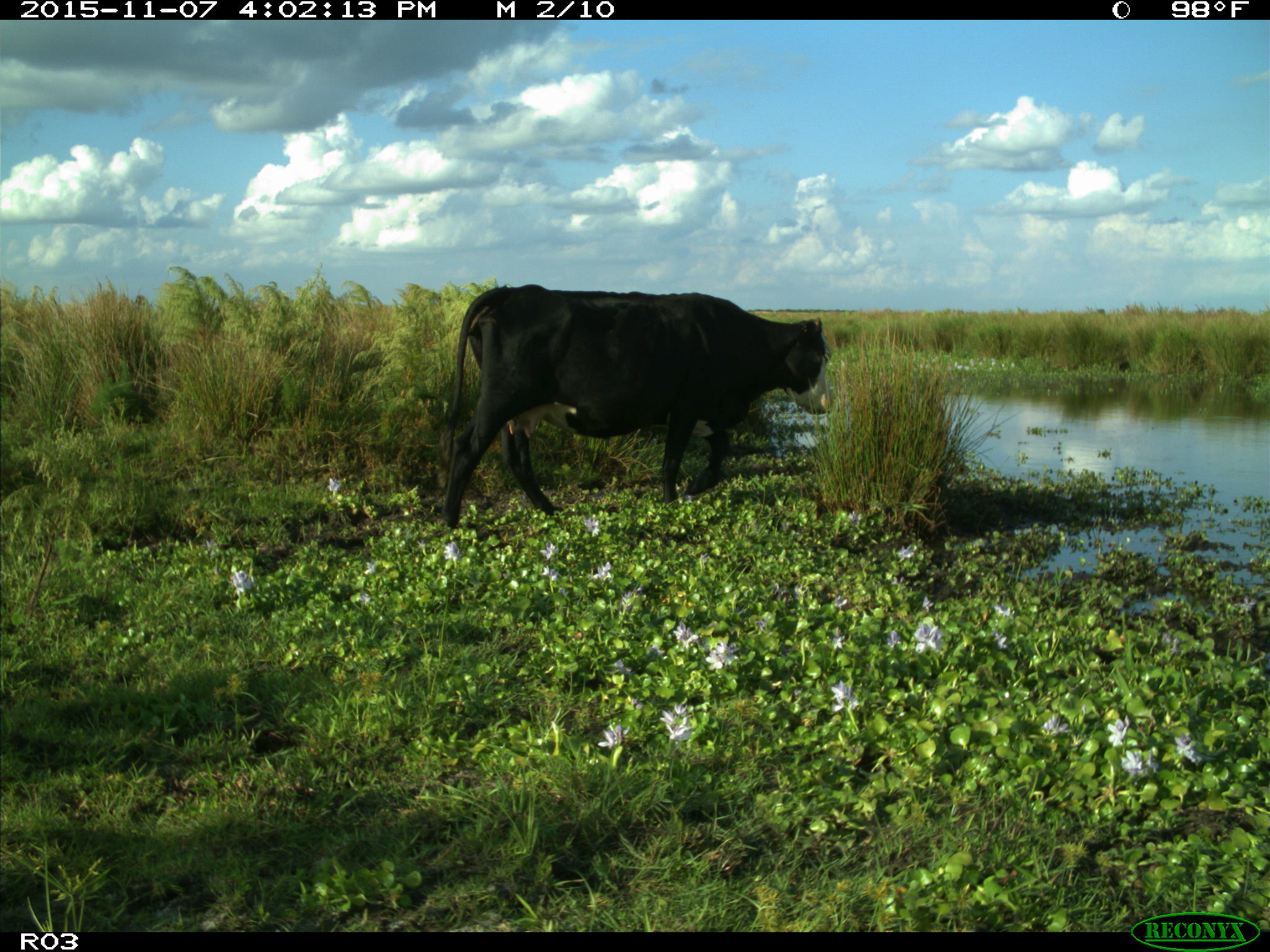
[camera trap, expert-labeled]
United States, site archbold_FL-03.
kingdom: Animalia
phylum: Chordata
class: Mammalia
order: Artiodactyla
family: Bovidae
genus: Bos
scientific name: Bos taurus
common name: domestic cow